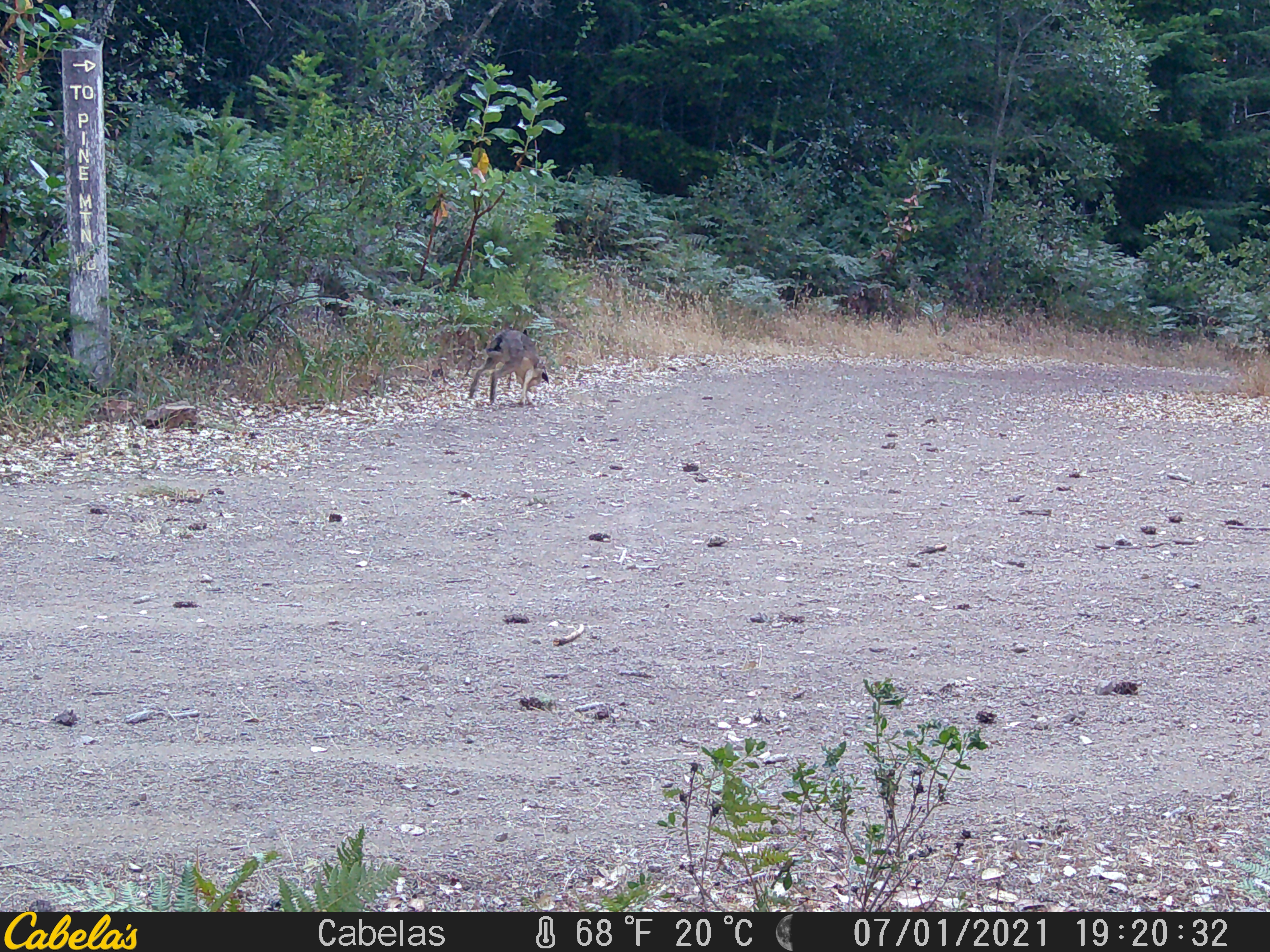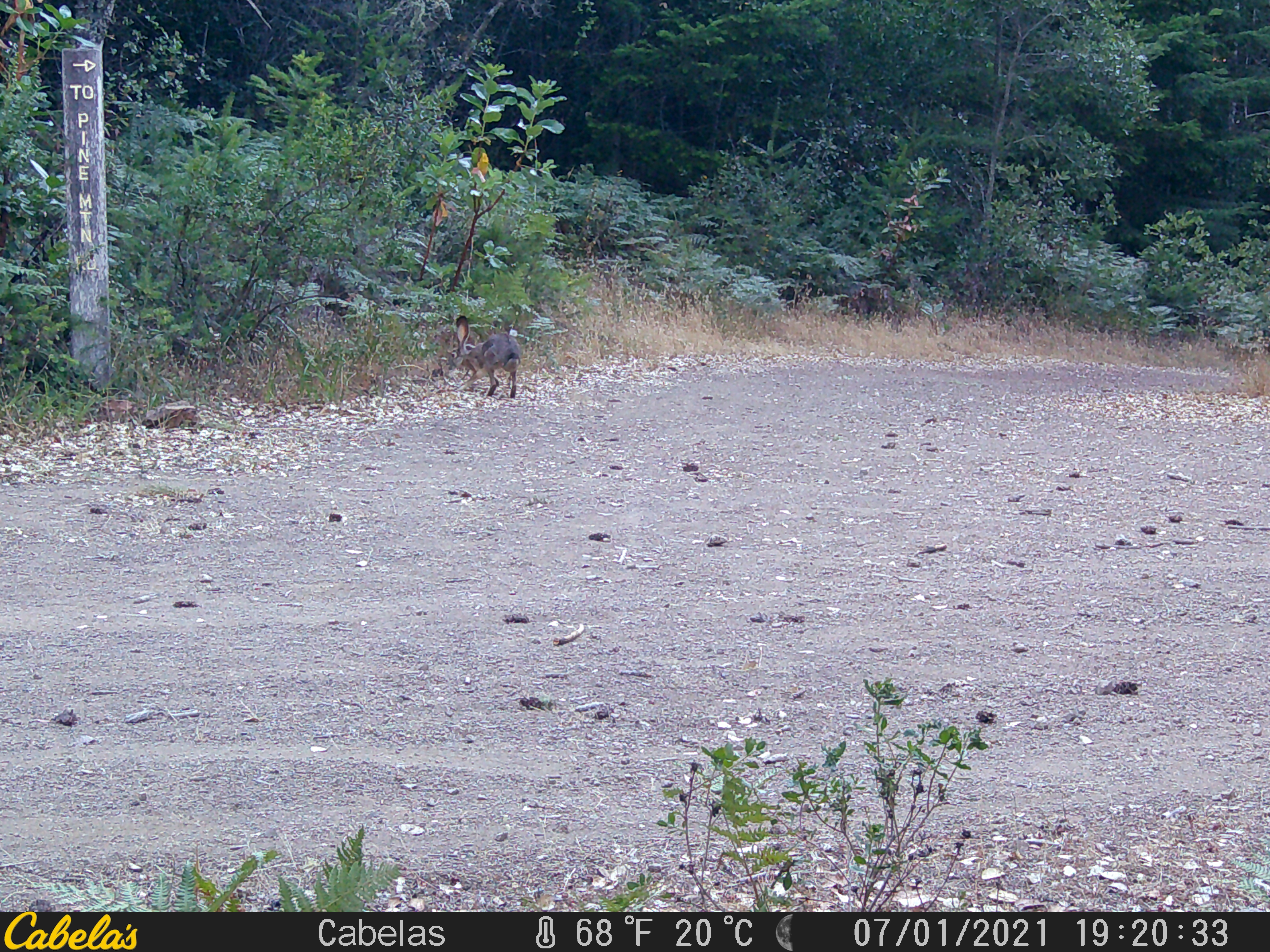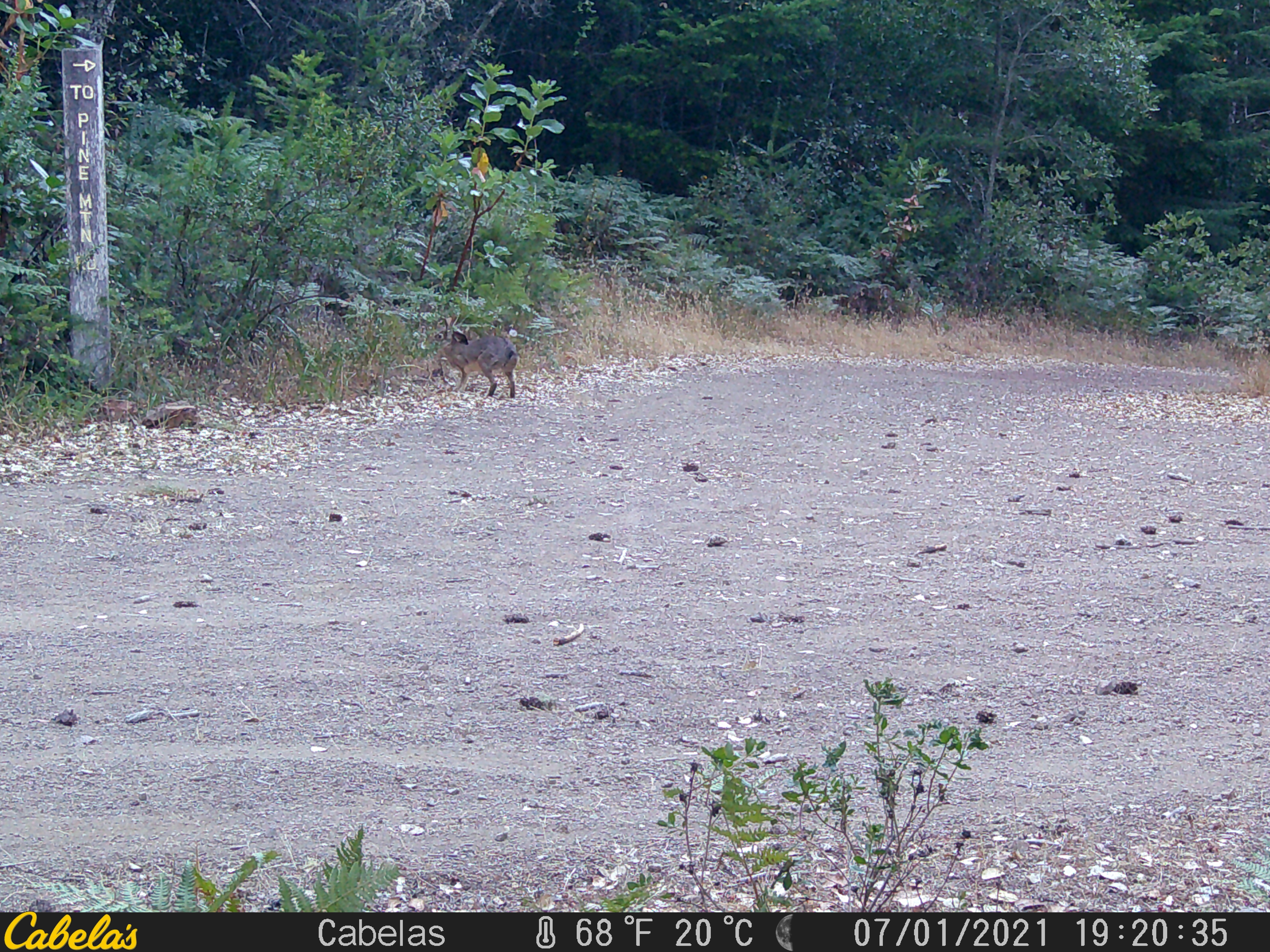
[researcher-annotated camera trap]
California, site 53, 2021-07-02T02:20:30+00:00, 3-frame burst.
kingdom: Animalia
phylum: Chordata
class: Mammalia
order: Lagomorpha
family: Leporidae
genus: Lepus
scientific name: Lepus californicus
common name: black-tailed jackrabbit